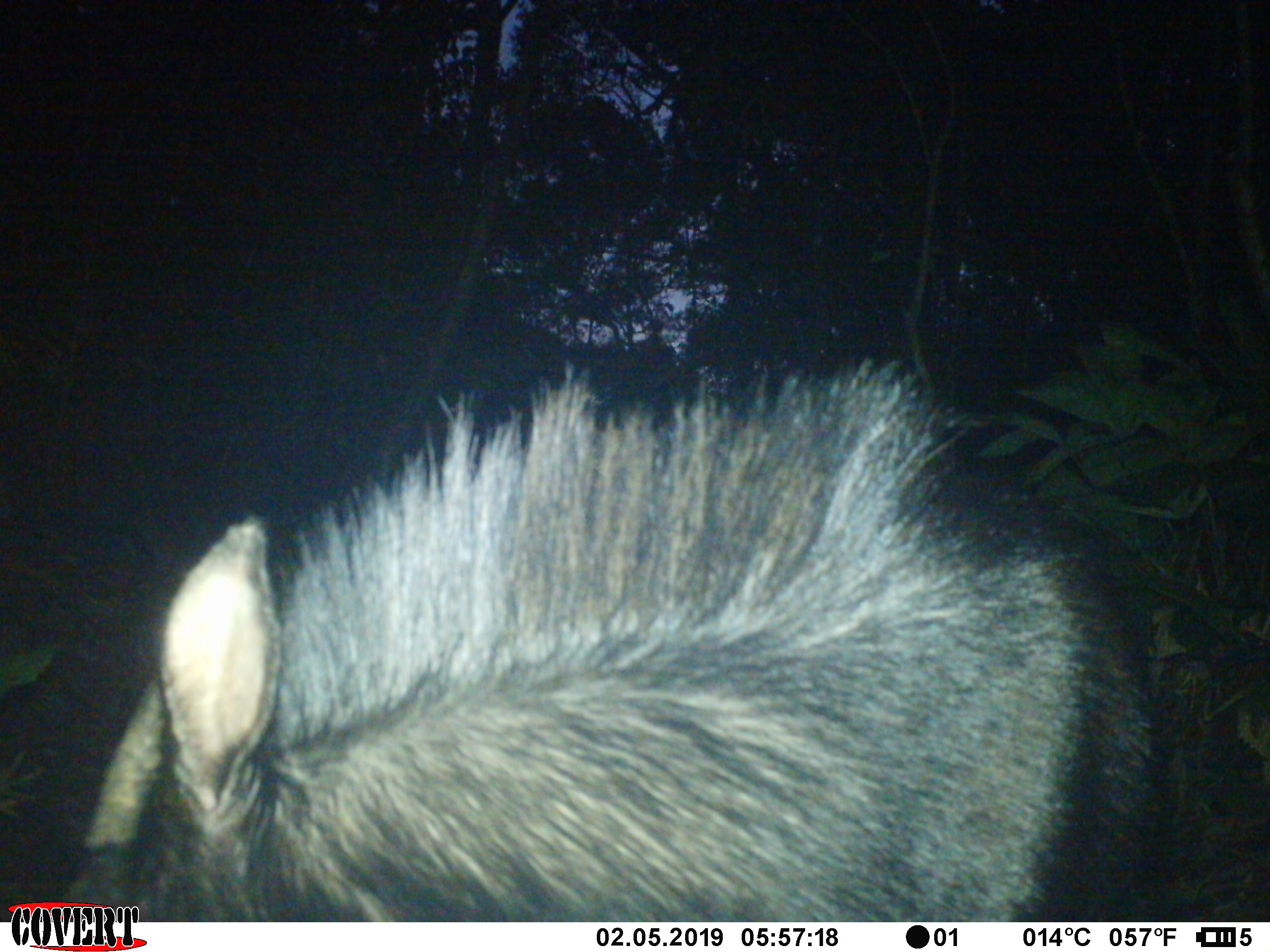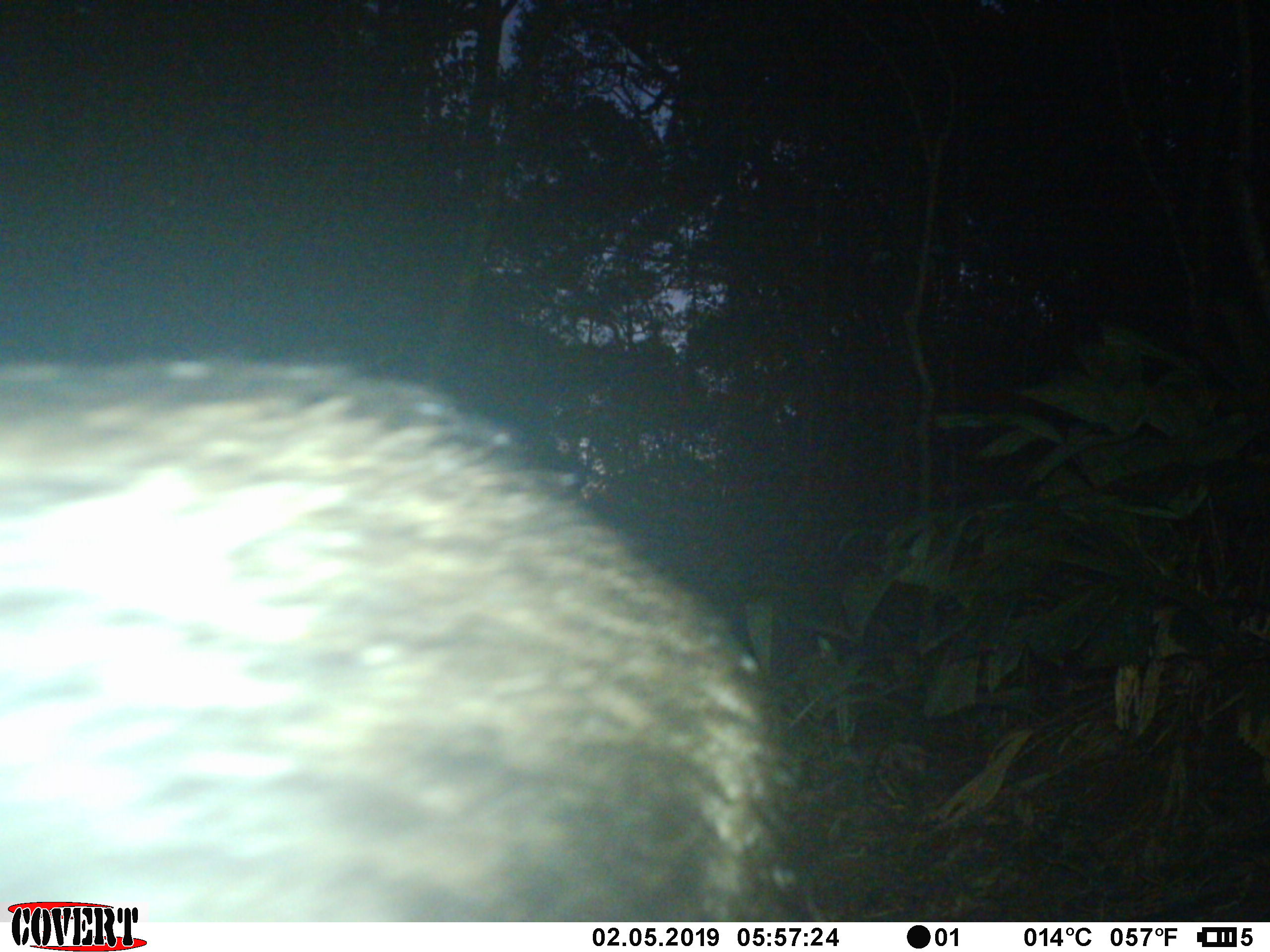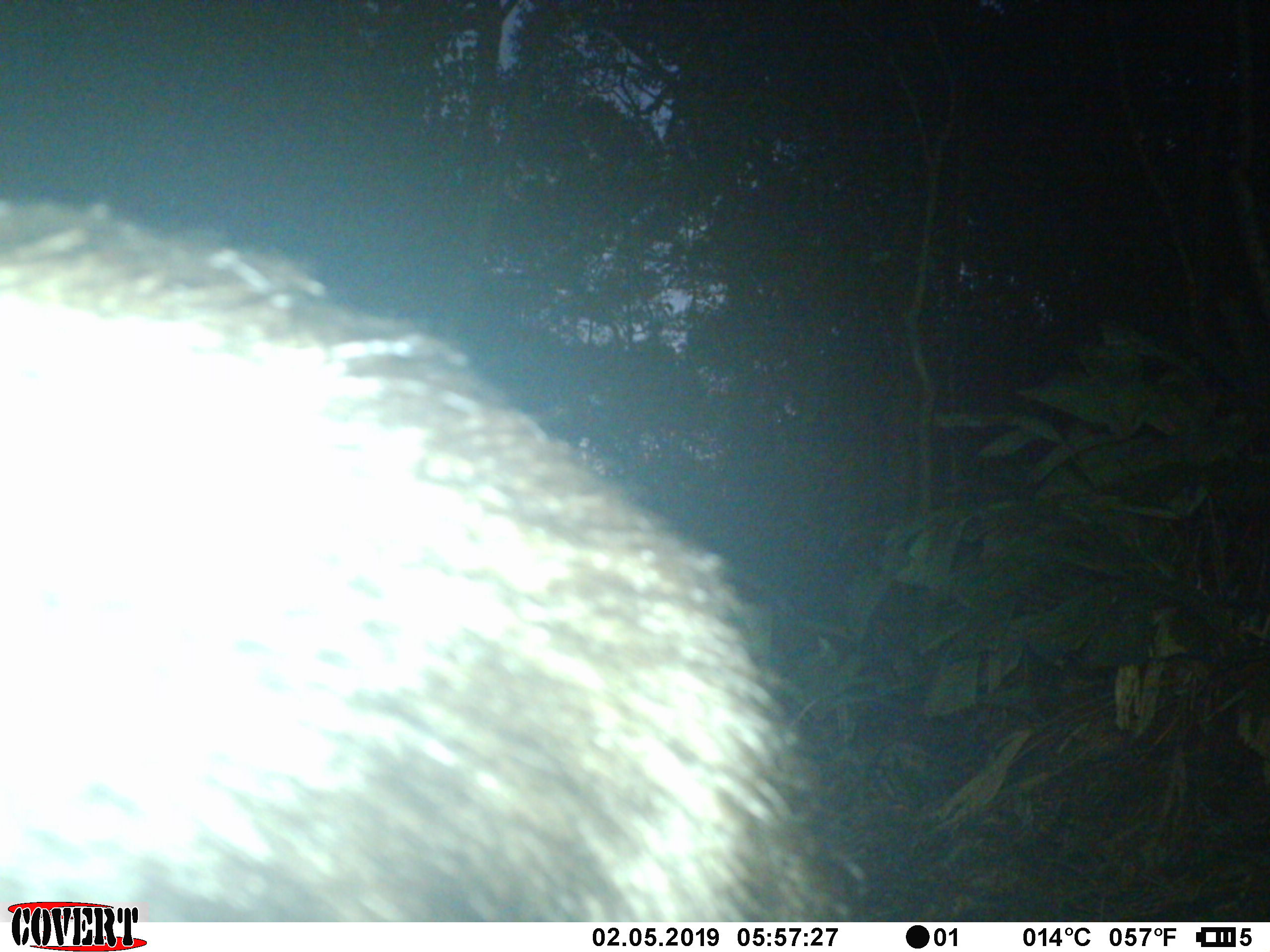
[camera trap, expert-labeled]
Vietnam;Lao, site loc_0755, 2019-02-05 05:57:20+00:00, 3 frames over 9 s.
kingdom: Animalia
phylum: Chordata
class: Mammalia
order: Artiodactyla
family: Bovidae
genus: Capricornis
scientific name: Capricornis sumatraensis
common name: chinese serow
Chinese serow (Capricornis sumatraensis). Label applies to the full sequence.